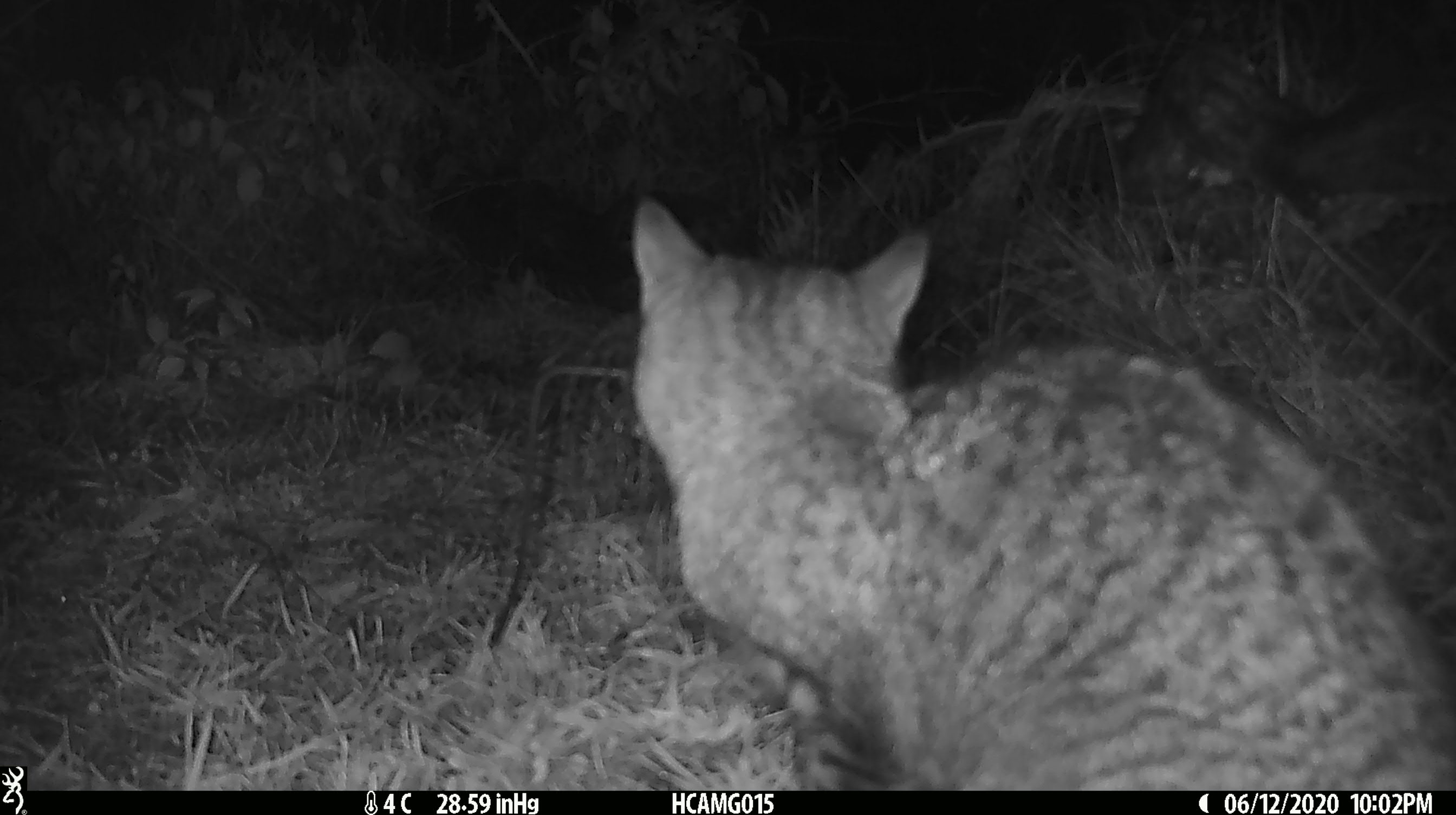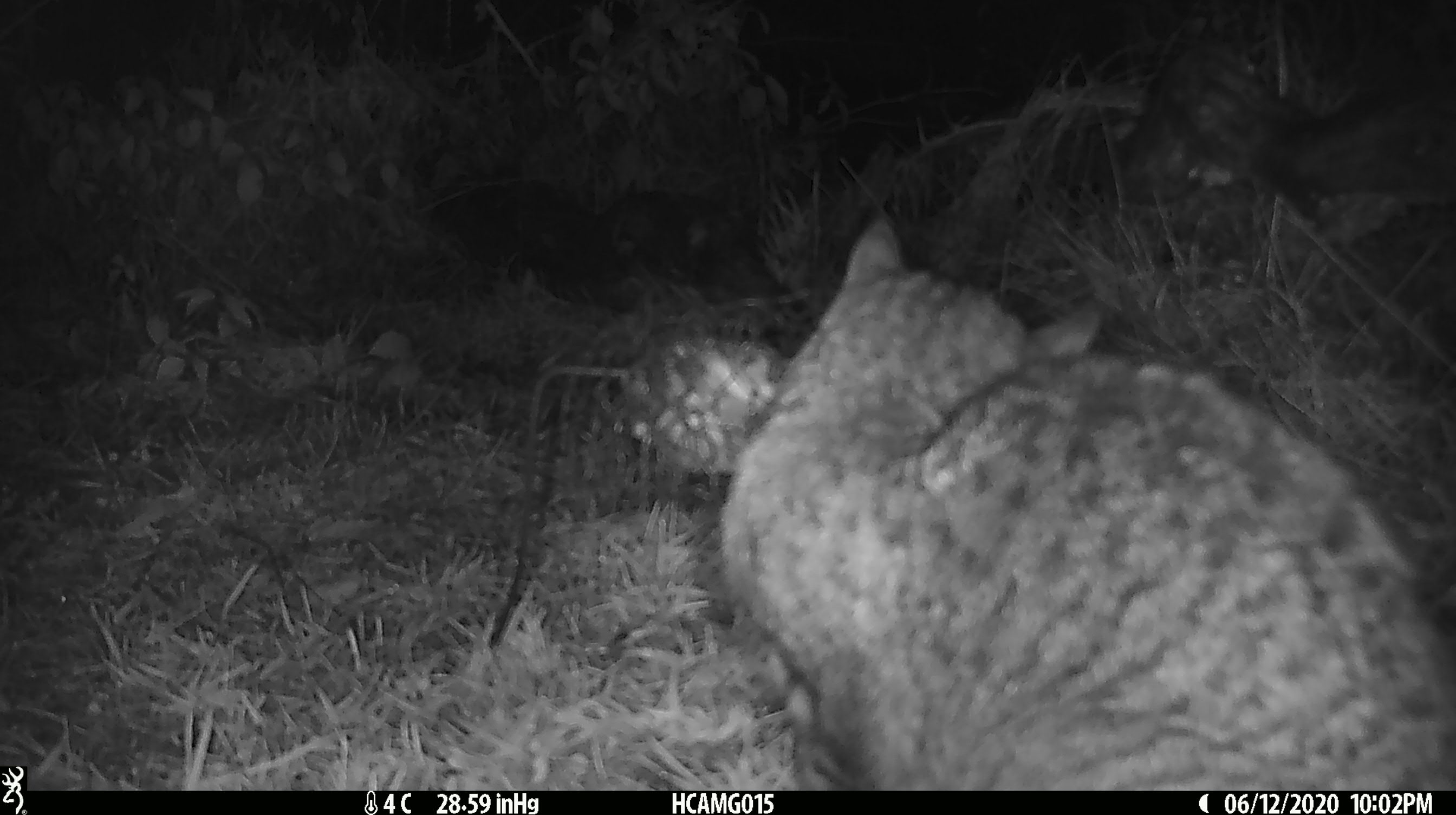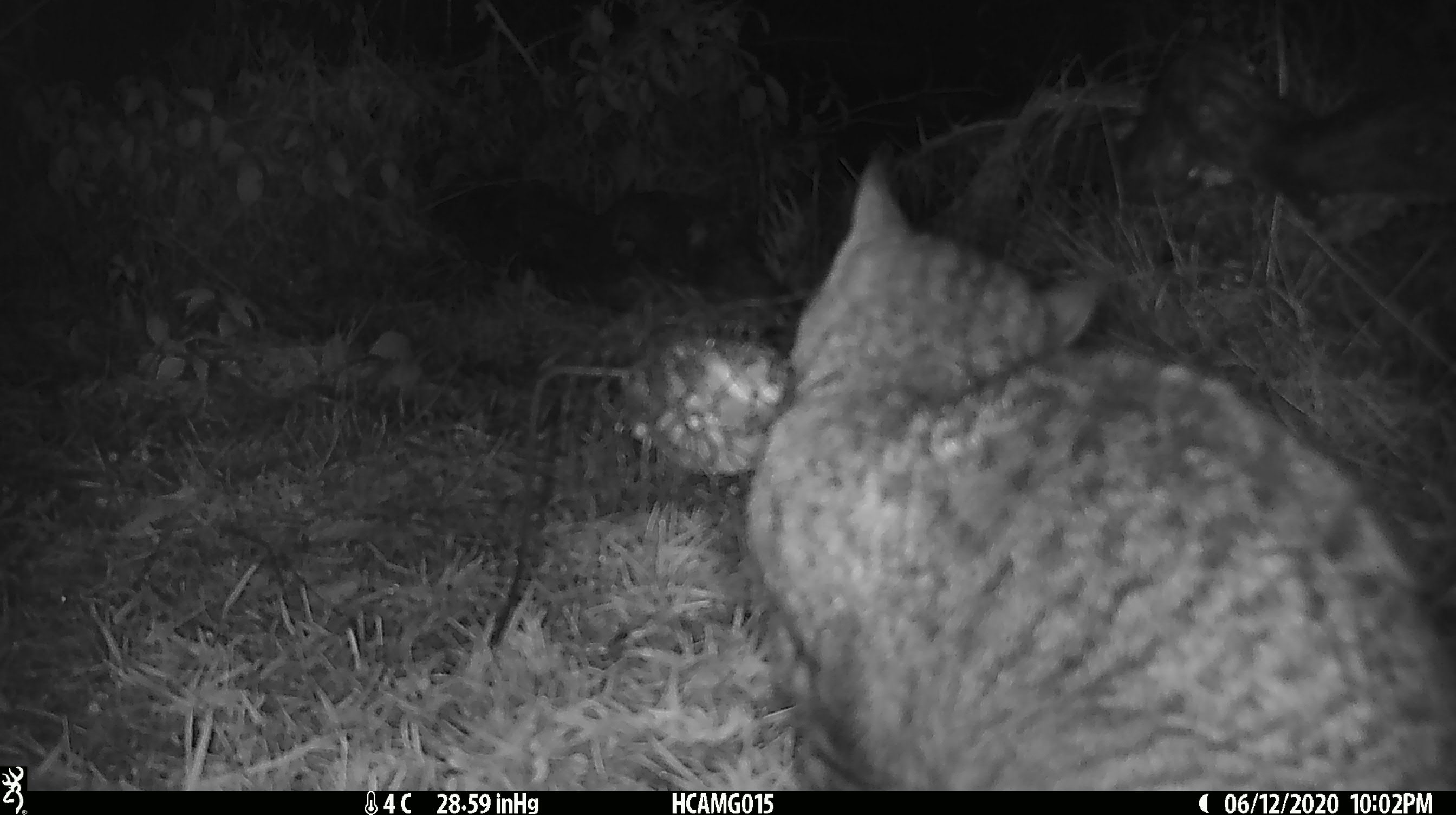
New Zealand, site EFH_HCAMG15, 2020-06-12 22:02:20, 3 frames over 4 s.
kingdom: Animalia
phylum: Chordata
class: Mammalia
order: Carnivora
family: Felidae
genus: Felis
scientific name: Felis catus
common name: domestic cat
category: cat